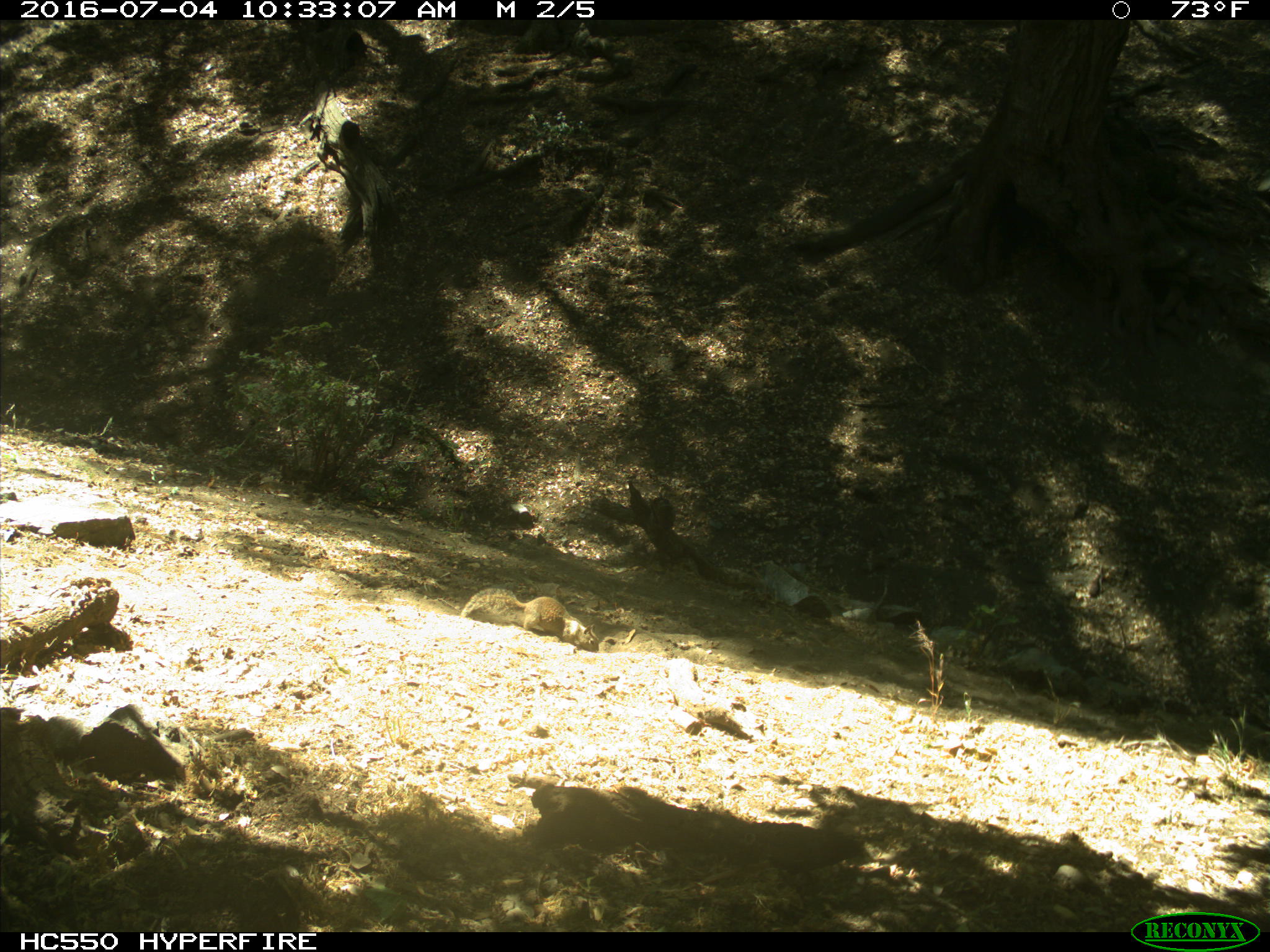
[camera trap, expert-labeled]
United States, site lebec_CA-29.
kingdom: Animalia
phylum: Chordata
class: Mammalia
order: Rodentia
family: Sciuridae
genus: Otospermophilus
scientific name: Otospermophilus beecheyi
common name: california ground squirrel